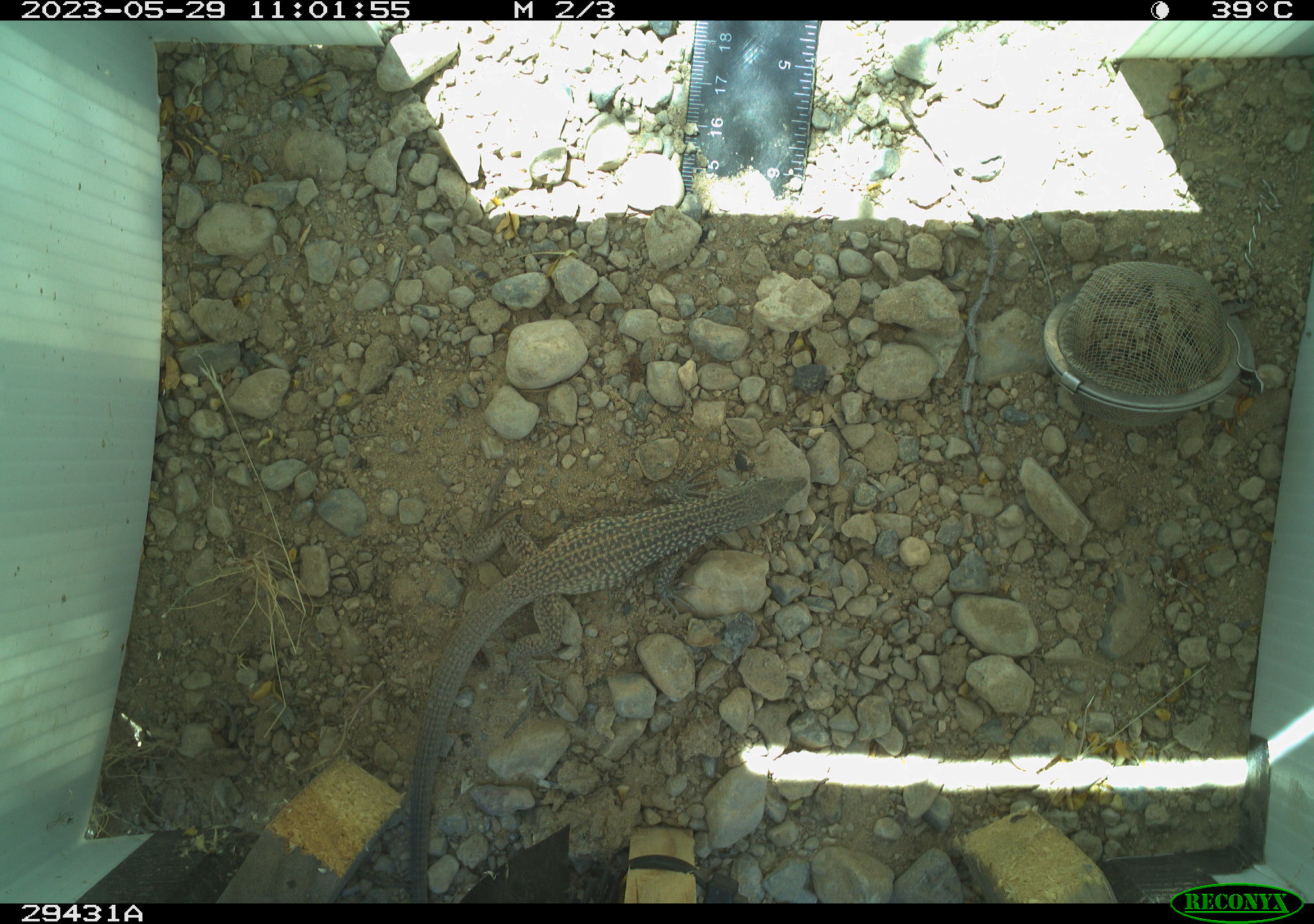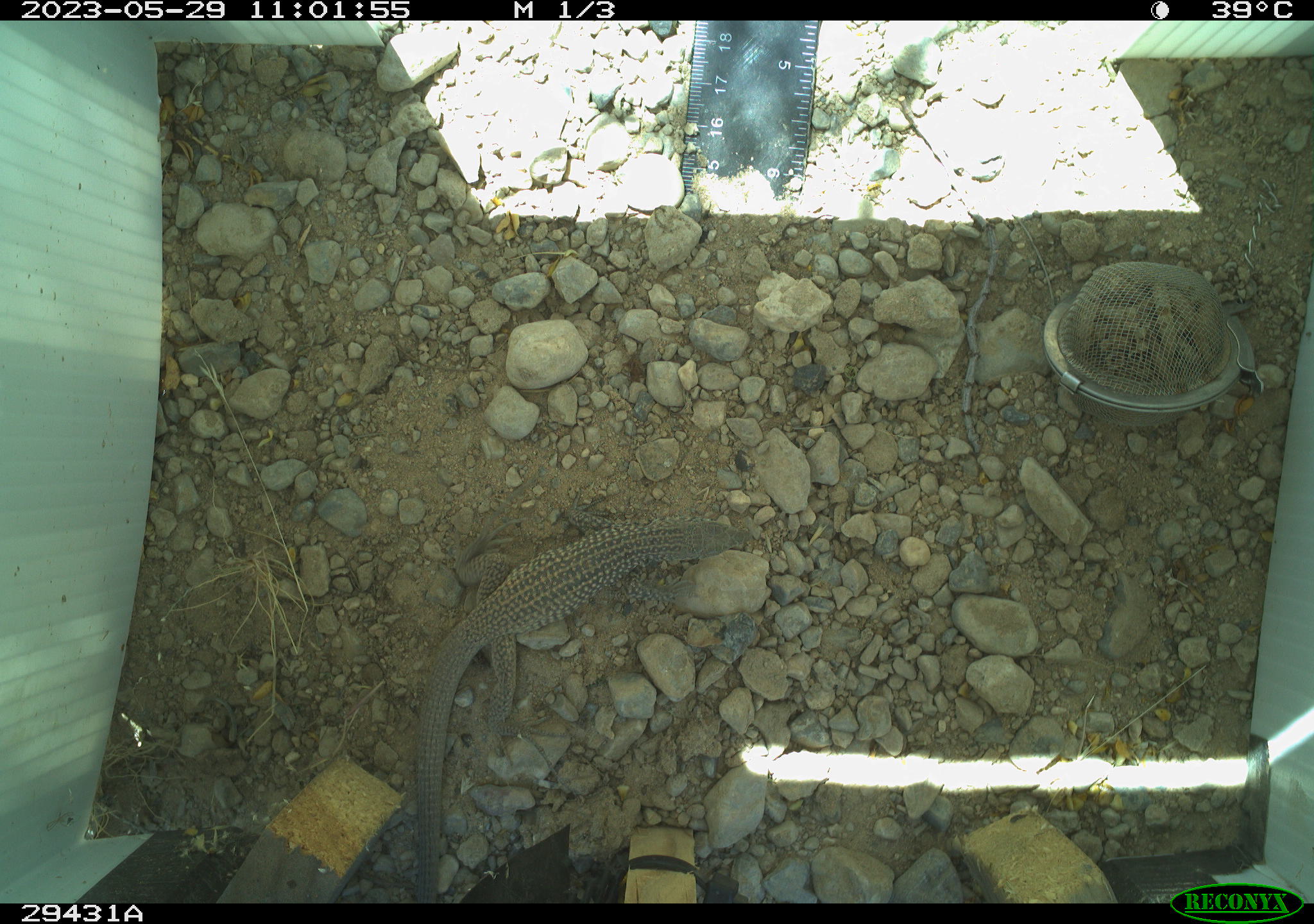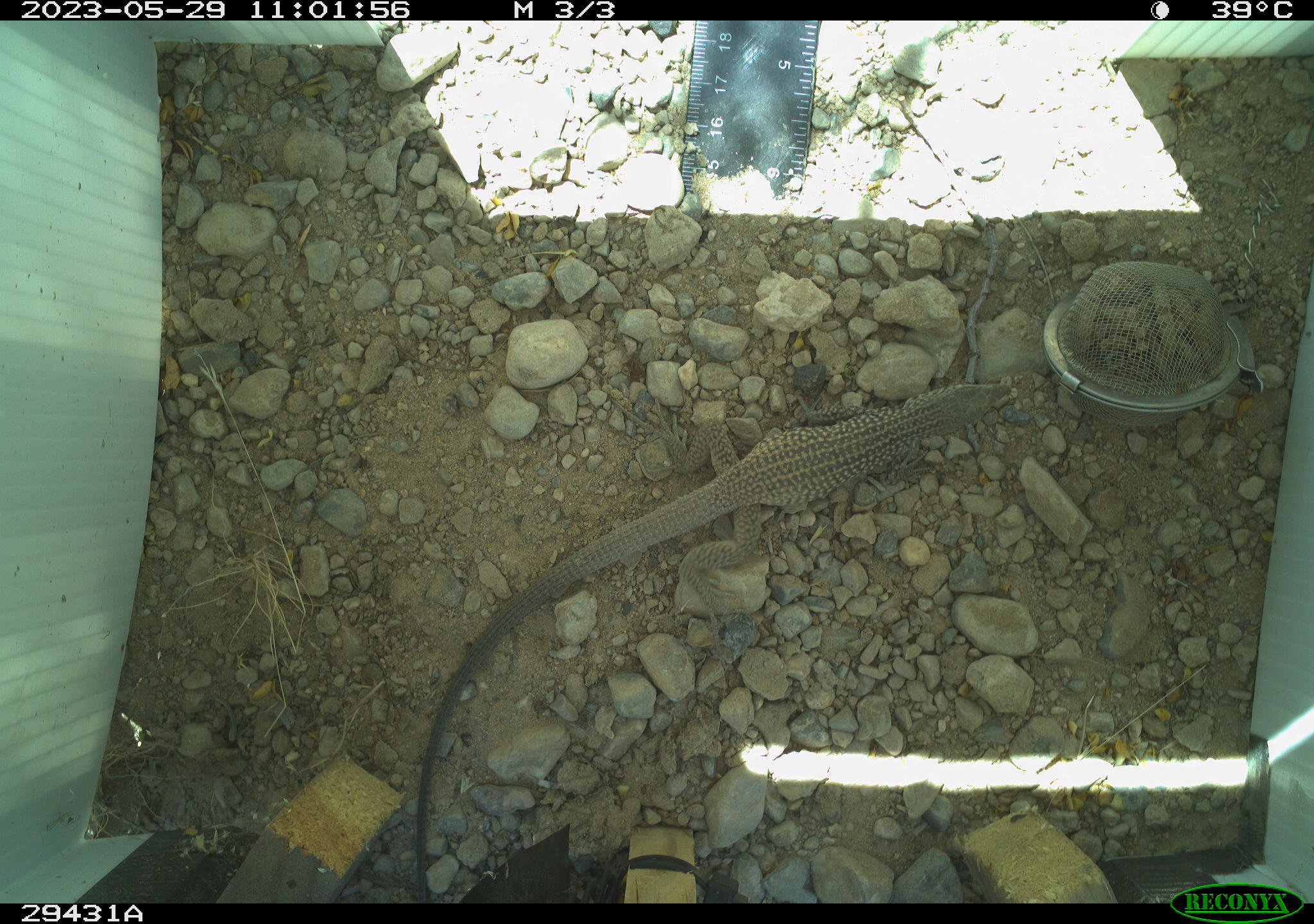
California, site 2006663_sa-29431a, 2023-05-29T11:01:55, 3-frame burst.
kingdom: Animalia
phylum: Chordata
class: Reptilia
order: Squamata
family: Teiidae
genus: Aspidoscelis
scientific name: Aspidoscelis tigris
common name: western whiptail